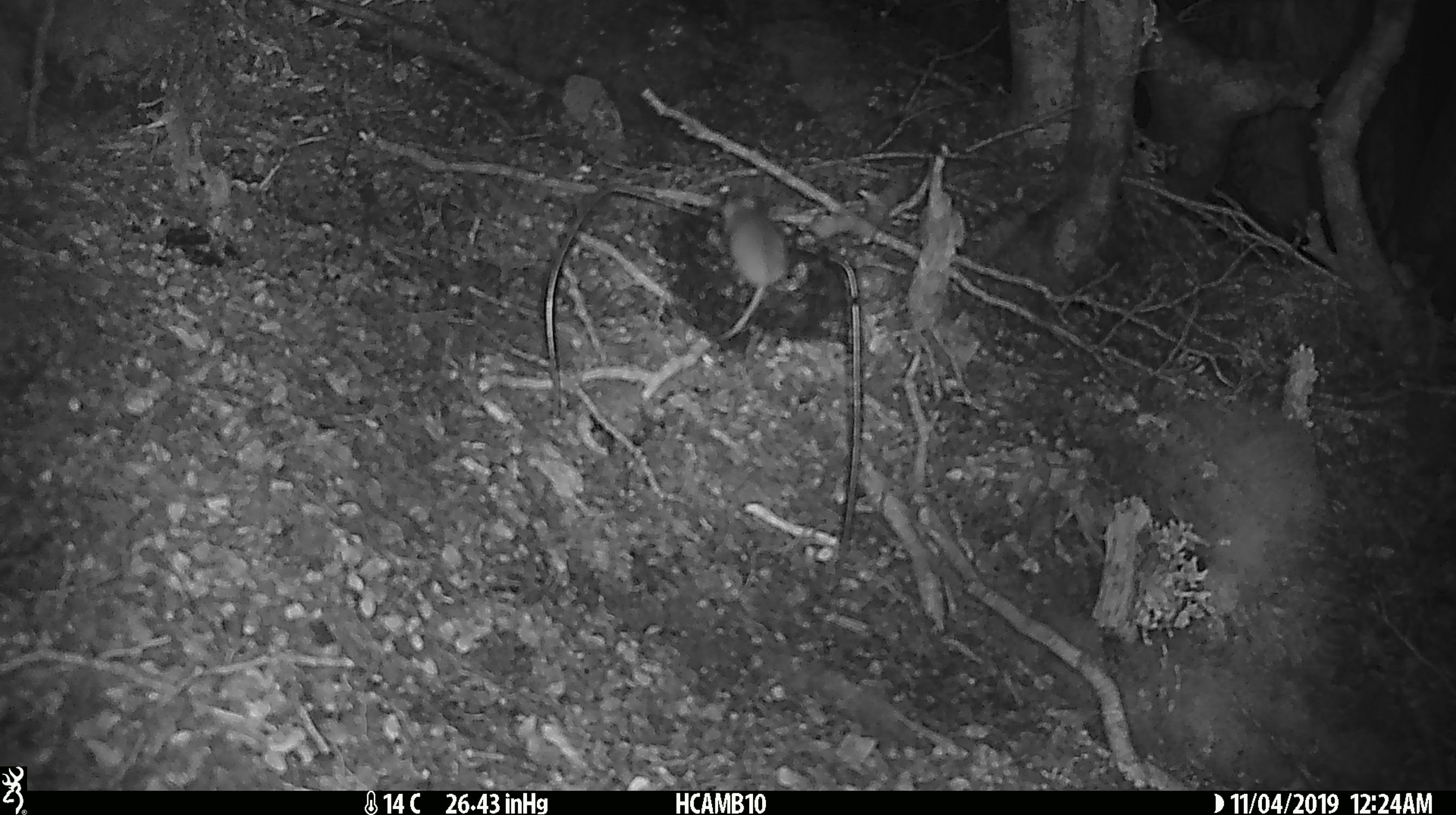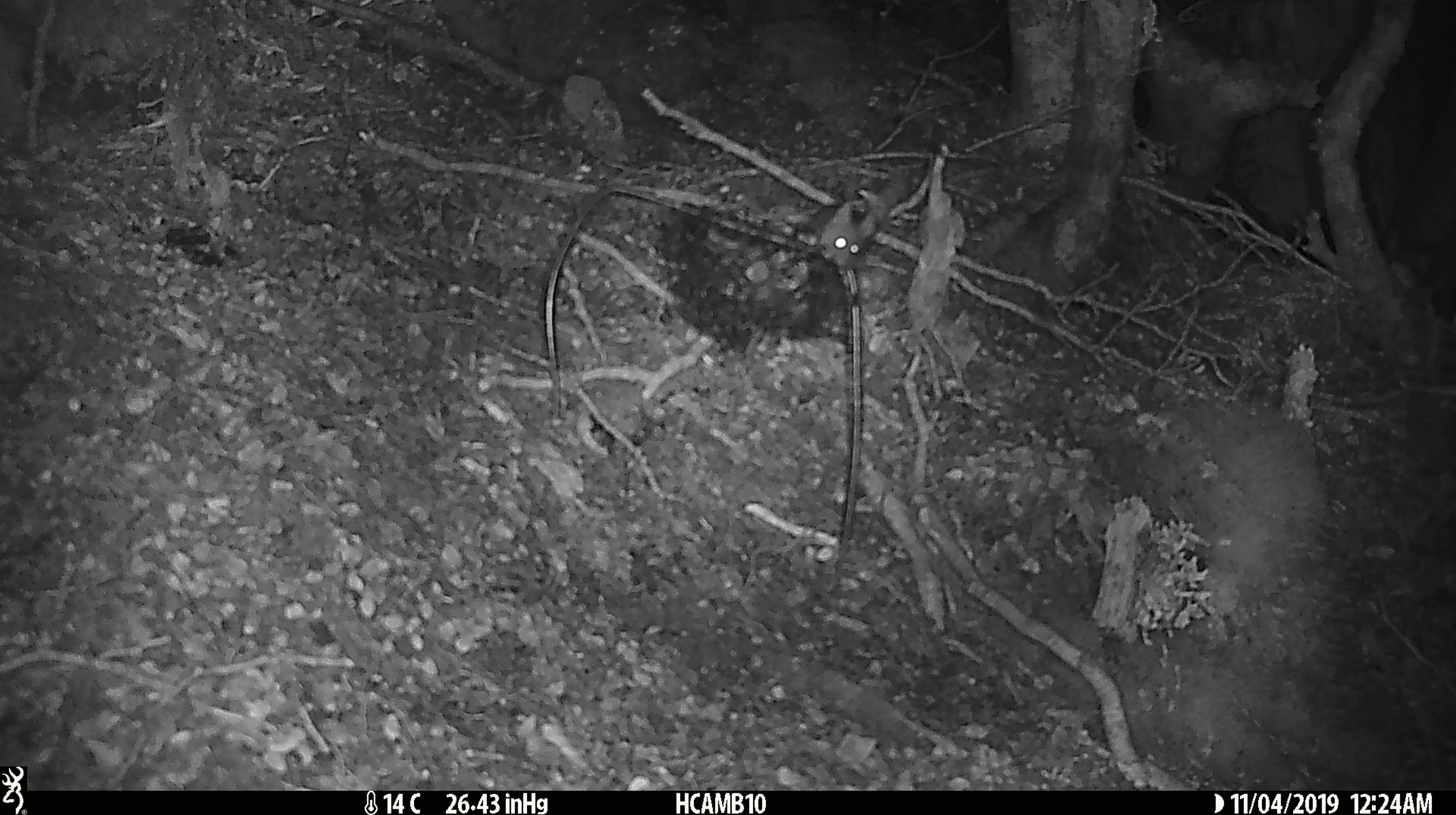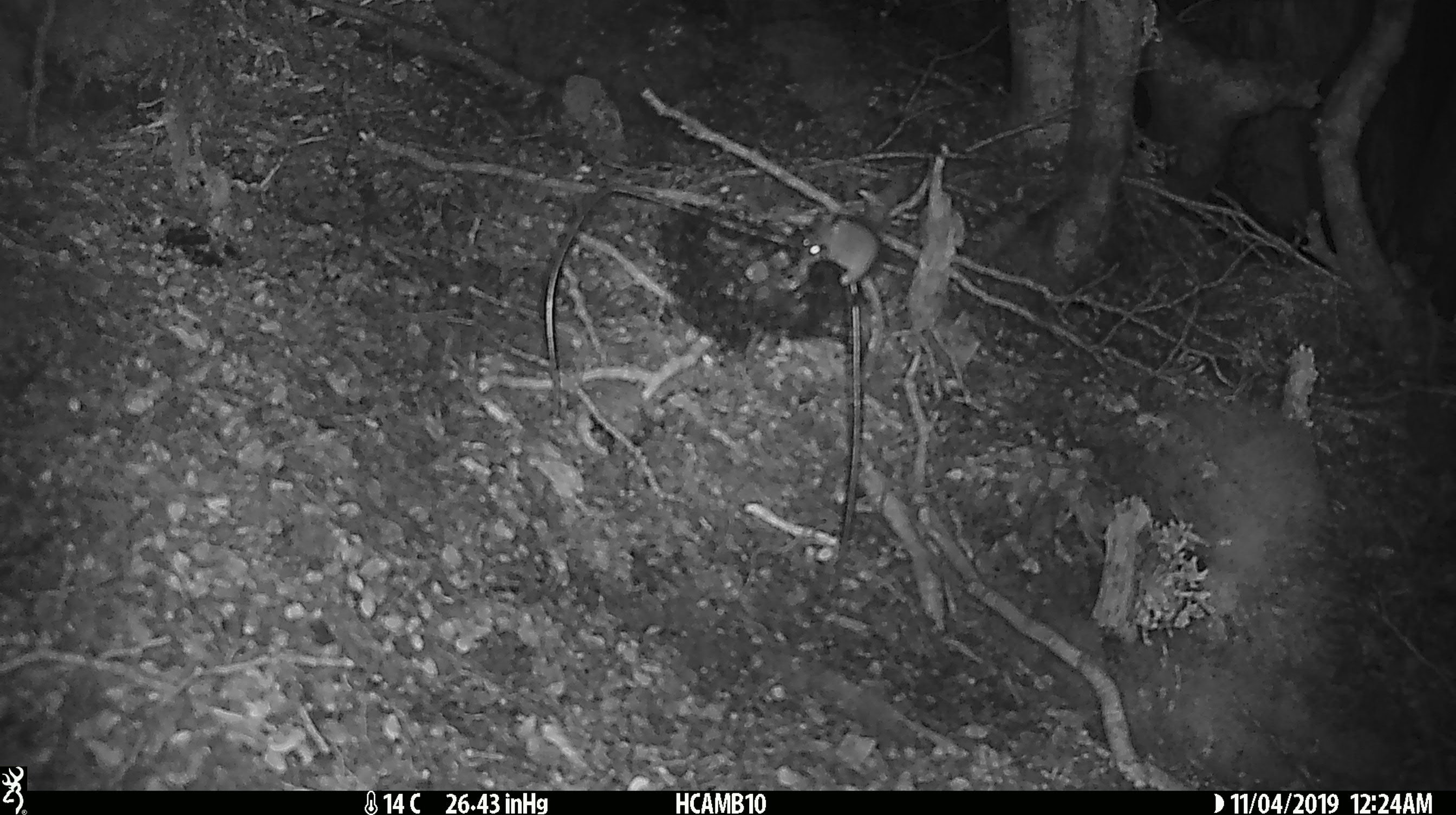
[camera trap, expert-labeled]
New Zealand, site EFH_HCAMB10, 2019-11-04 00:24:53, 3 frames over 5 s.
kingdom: Animalia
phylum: Chordata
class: Mammalia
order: Rodentia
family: Muridae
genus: Mus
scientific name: Mus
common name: mouse